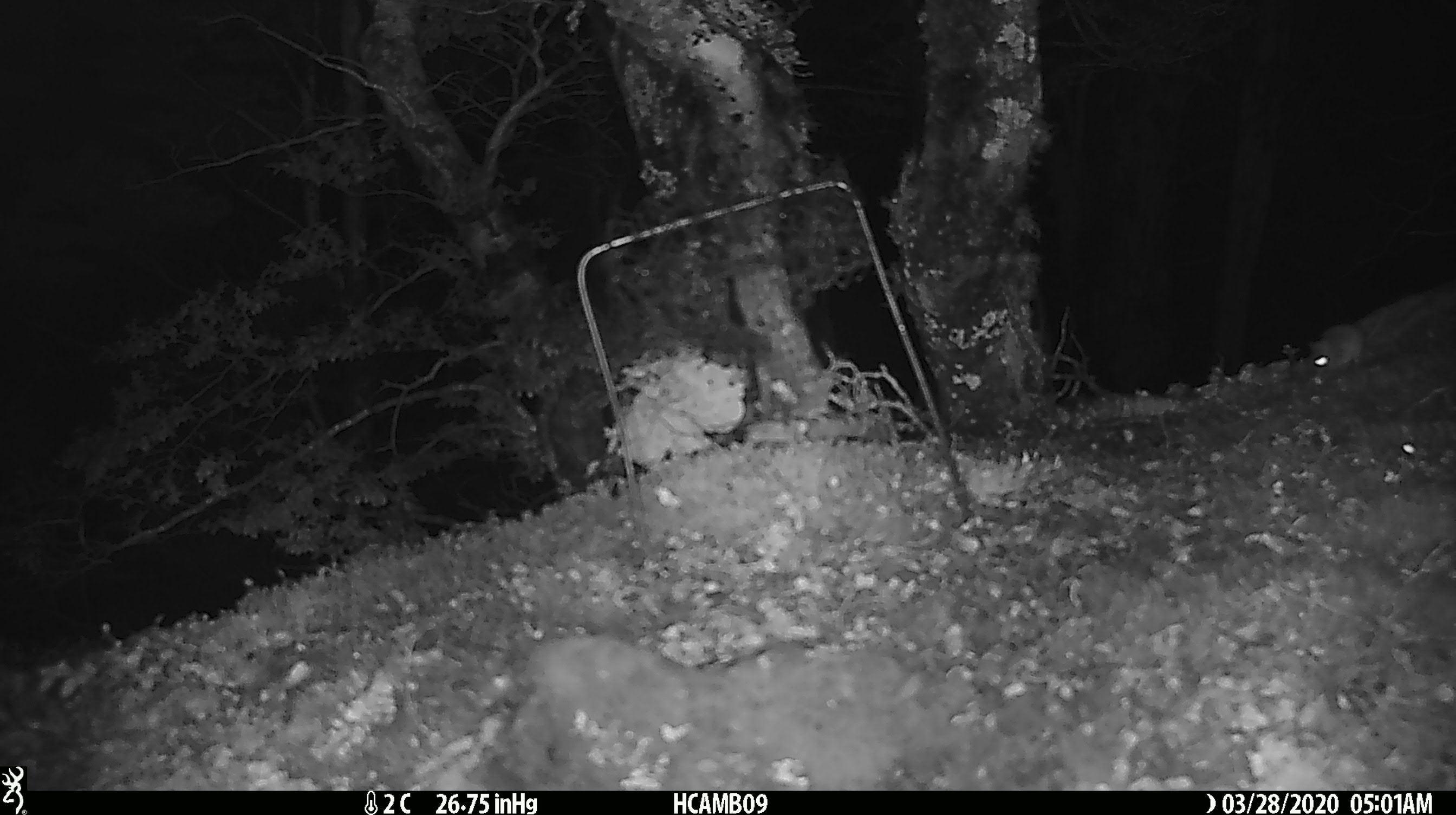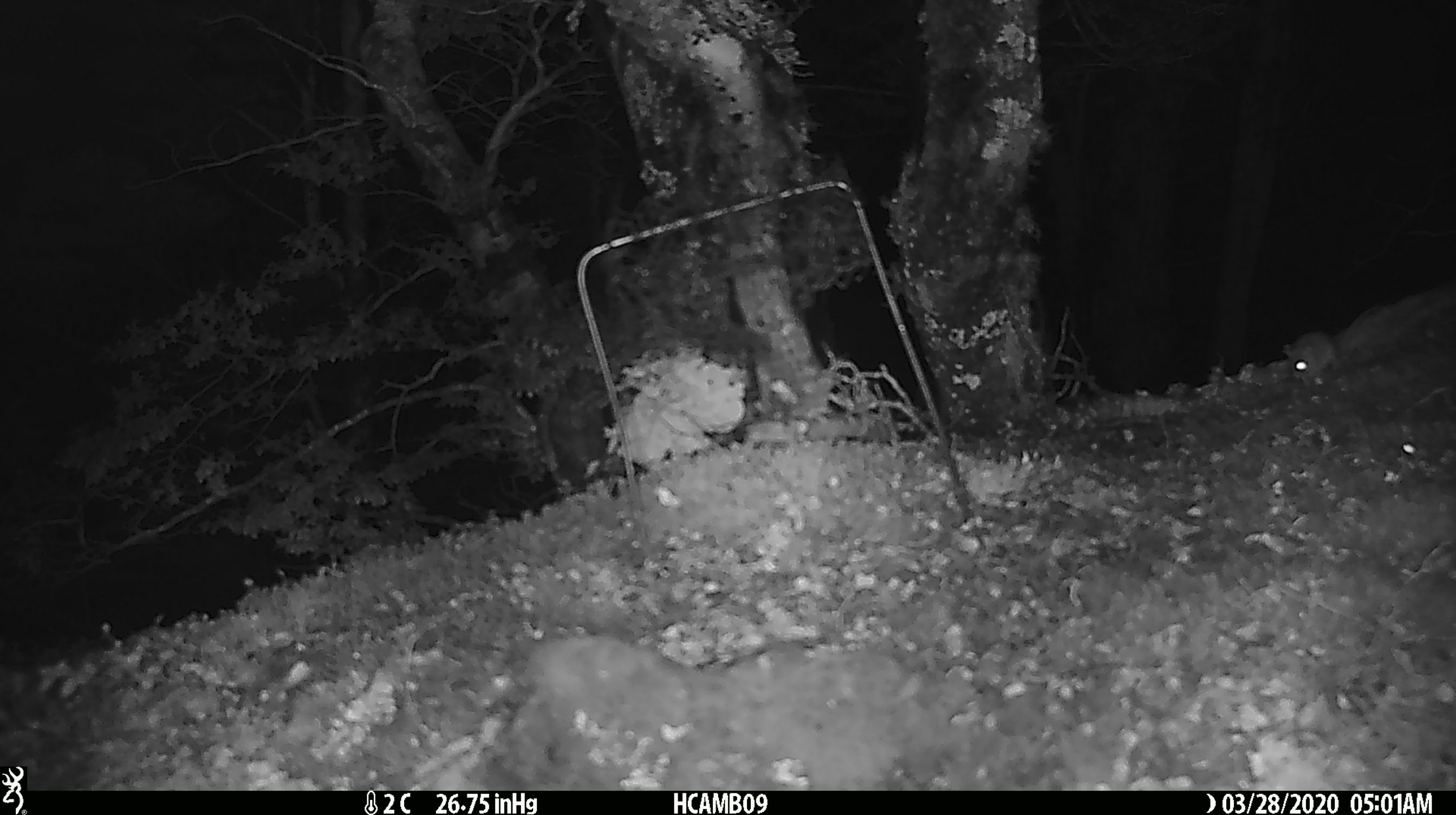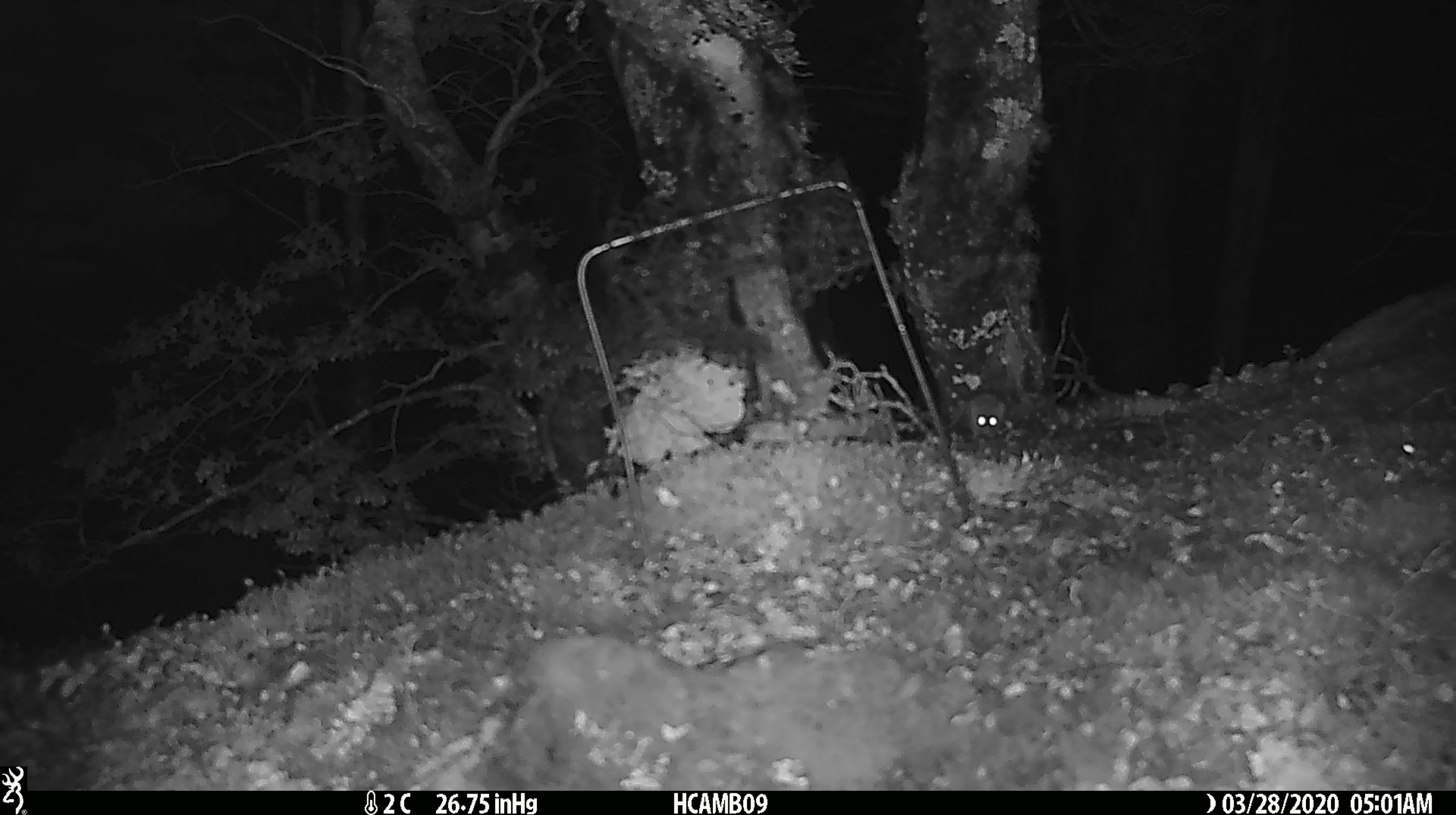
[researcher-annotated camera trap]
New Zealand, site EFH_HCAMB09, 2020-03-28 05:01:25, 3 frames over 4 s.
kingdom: Animalia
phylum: Chordata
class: Mammalia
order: Rodentia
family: Muridae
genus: Mus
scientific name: Mus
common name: mouse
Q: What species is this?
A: Mouse (Mus).